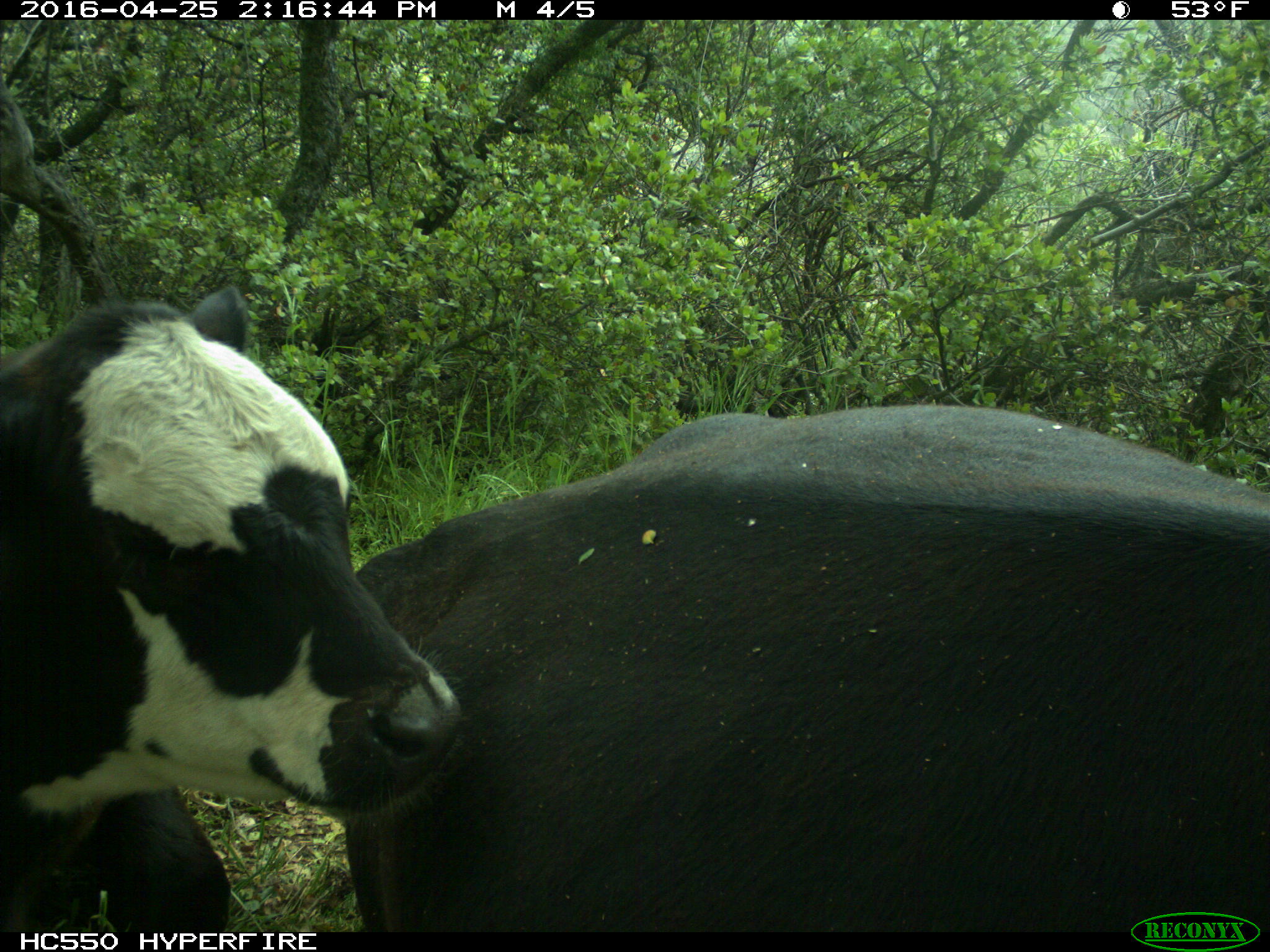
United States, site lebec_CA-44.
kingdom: Animalia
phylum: Chordata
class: Mammalia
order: Artiodactyla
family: Bovidae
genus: Bos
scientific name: Bos taurus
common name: domestic cow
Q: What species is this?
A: Bos taurus (domestic cow).